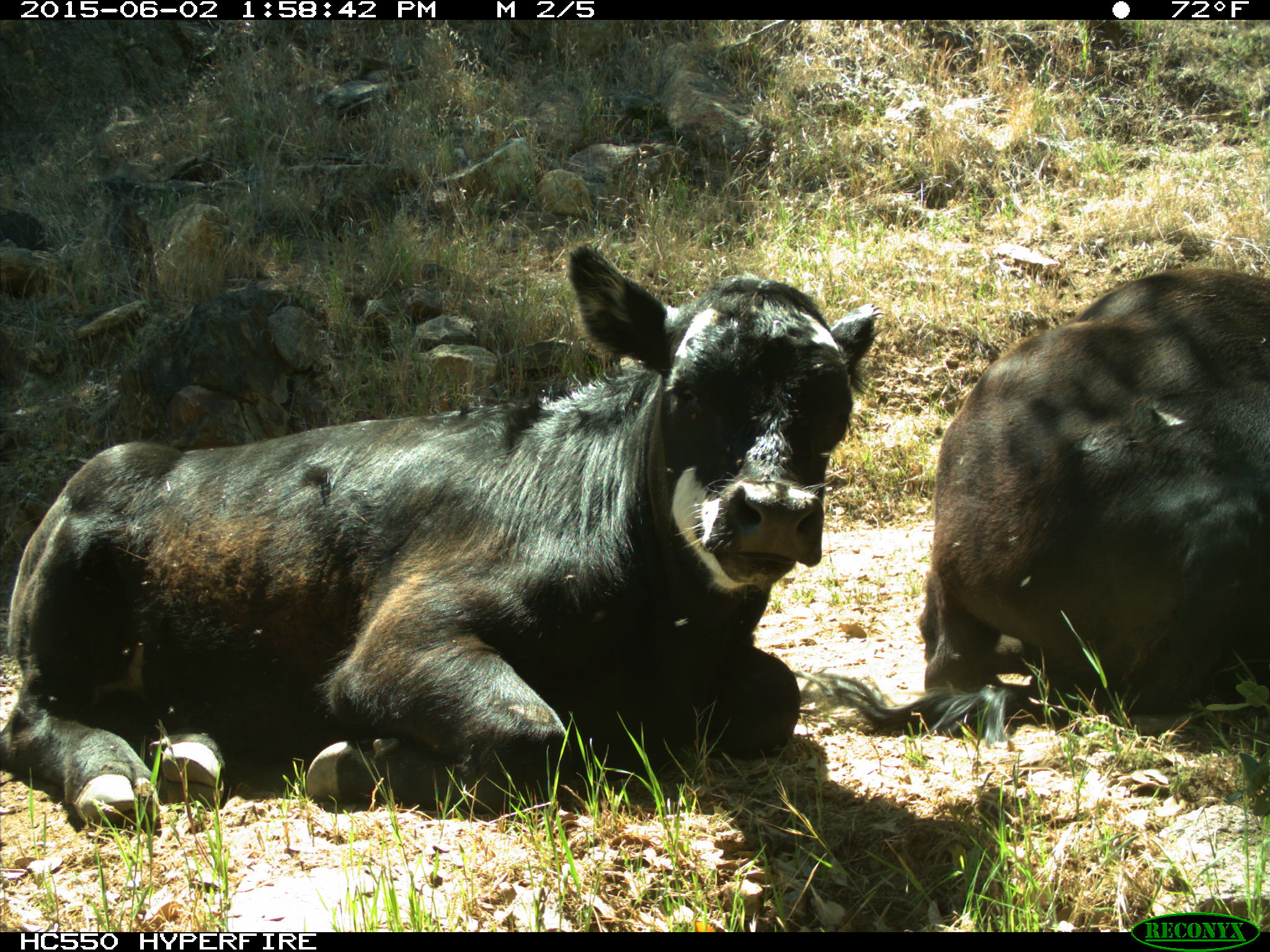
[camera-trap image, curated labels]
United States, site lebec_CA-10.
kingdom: Animalia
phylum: Chordata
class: Mammalia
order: Artiodactyla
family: Bovidae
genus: Bos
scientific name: Bos taurus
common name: domestic cow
Bos taurus (domestic cow).